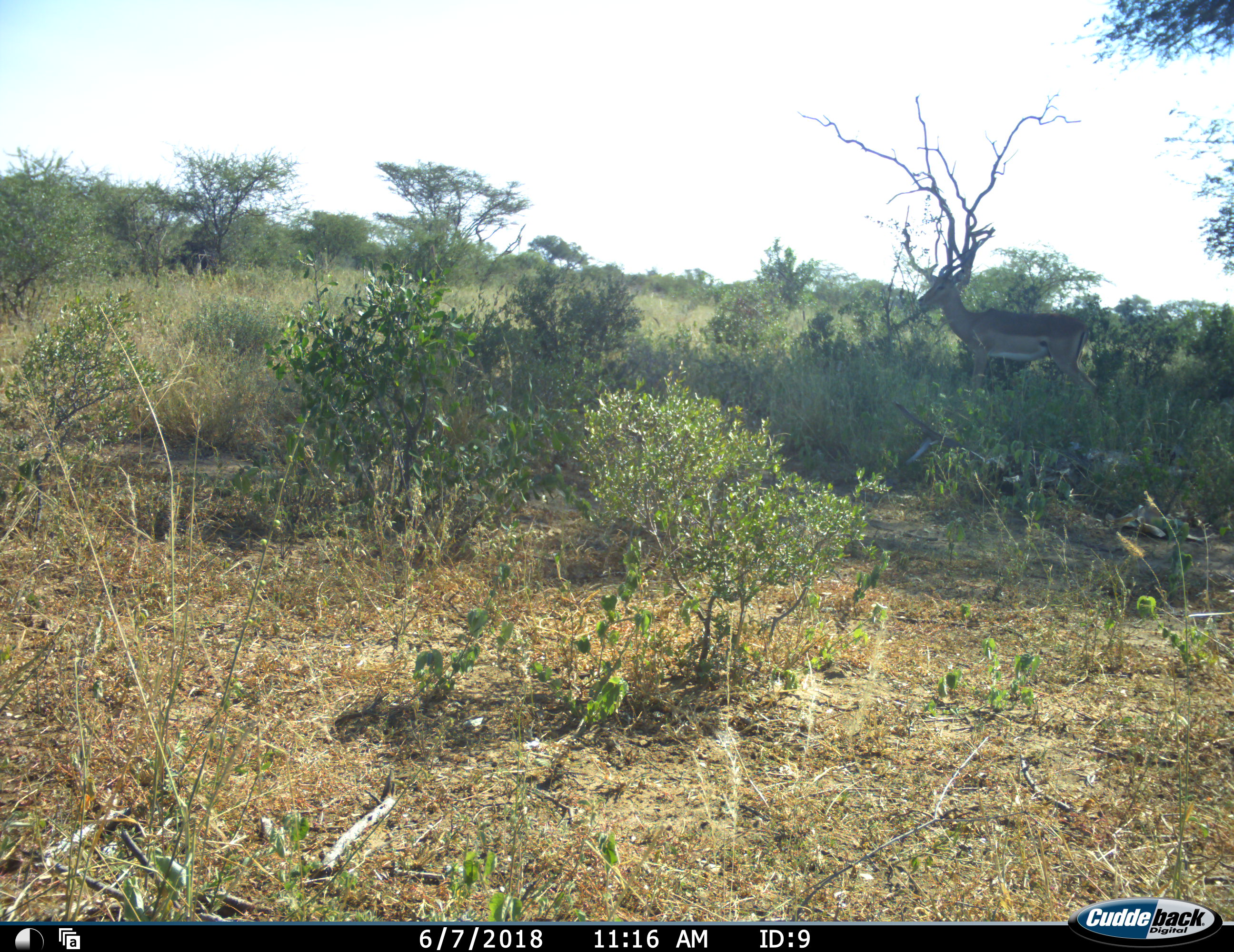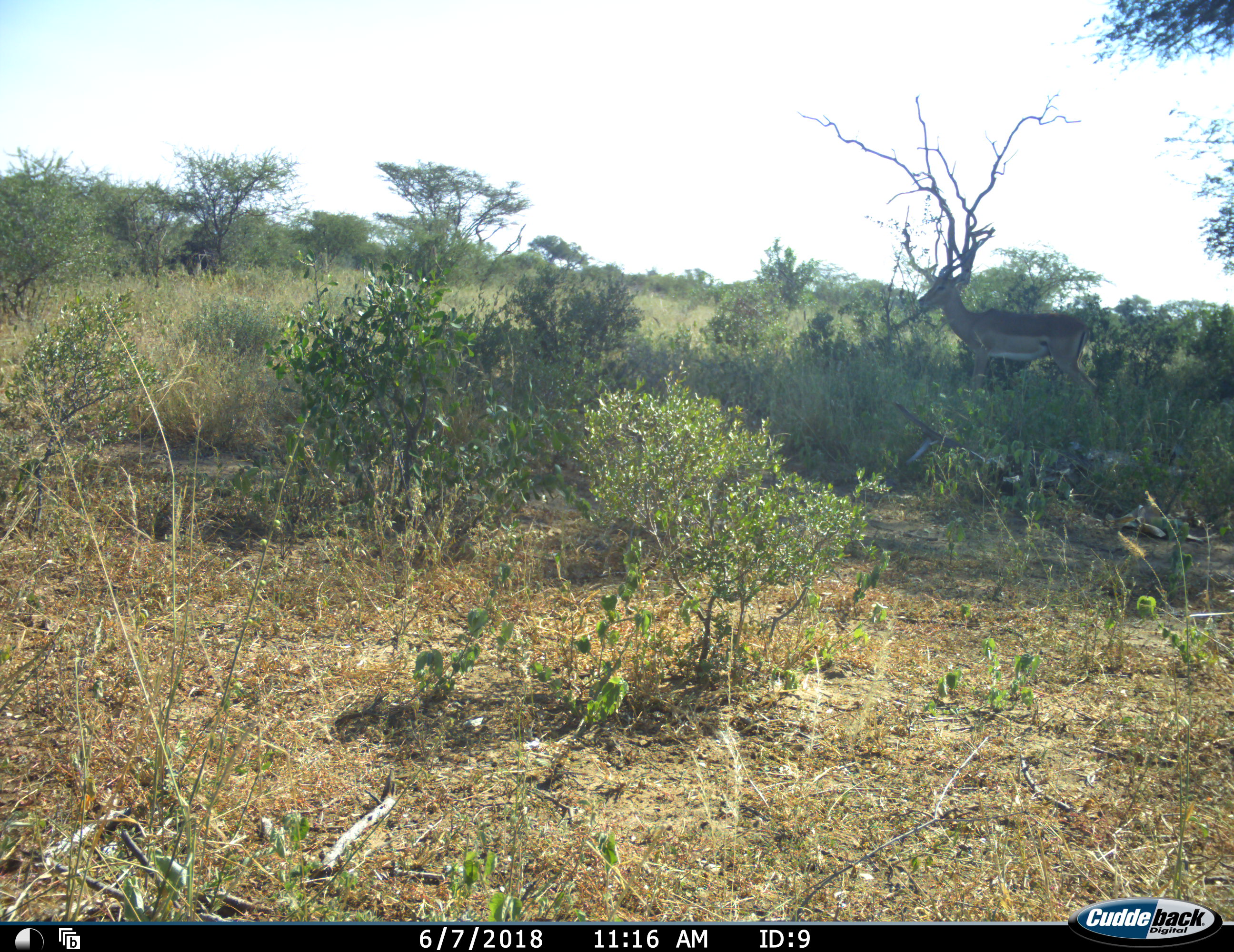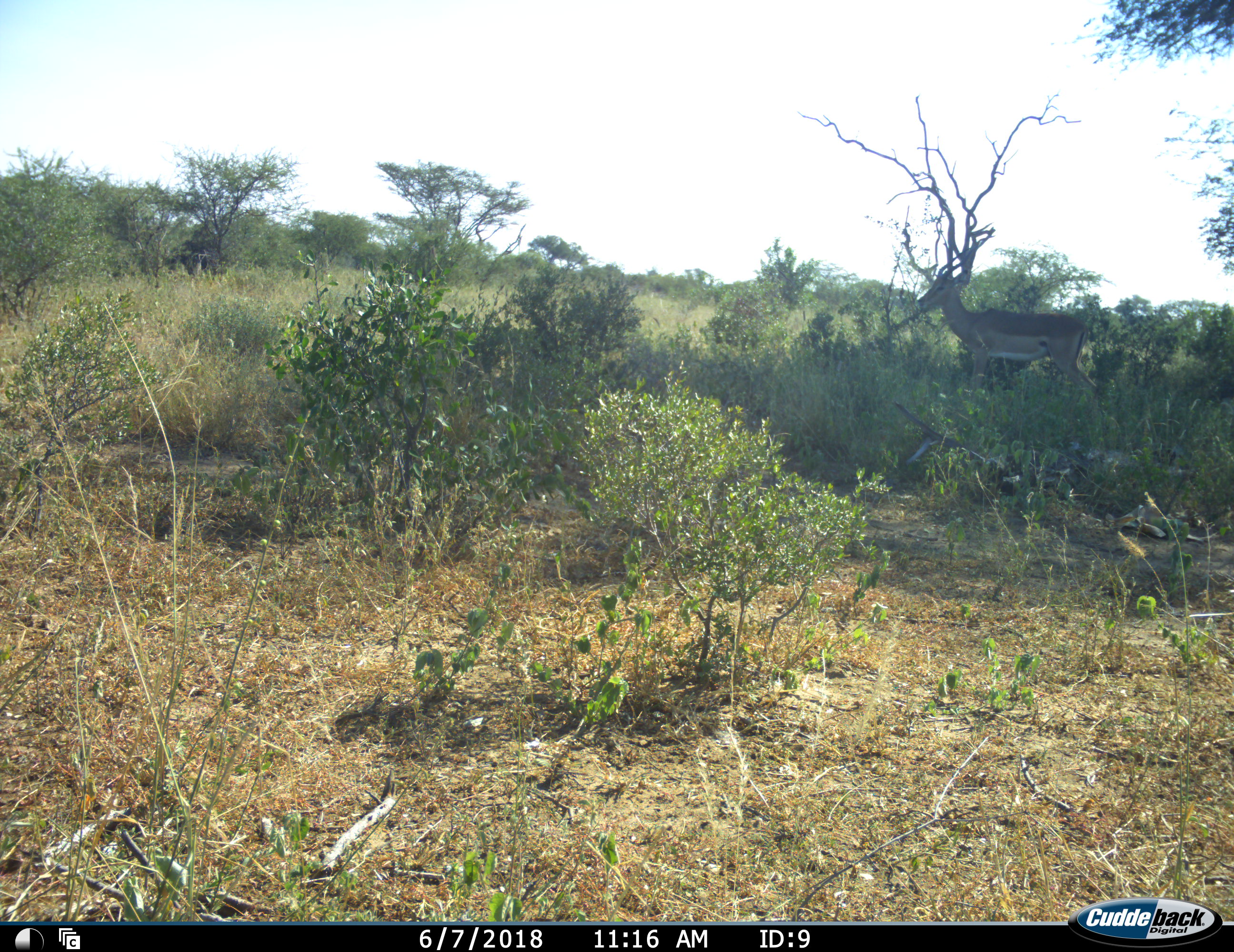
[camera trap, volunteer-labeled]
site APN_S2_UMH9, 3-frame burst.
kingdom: Animalia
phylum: Chordata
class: Mammalia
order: Artiodactyla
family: Bovidae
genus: Aepyceros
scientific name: Aepyceros melampus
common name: impala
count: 1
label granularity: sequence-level